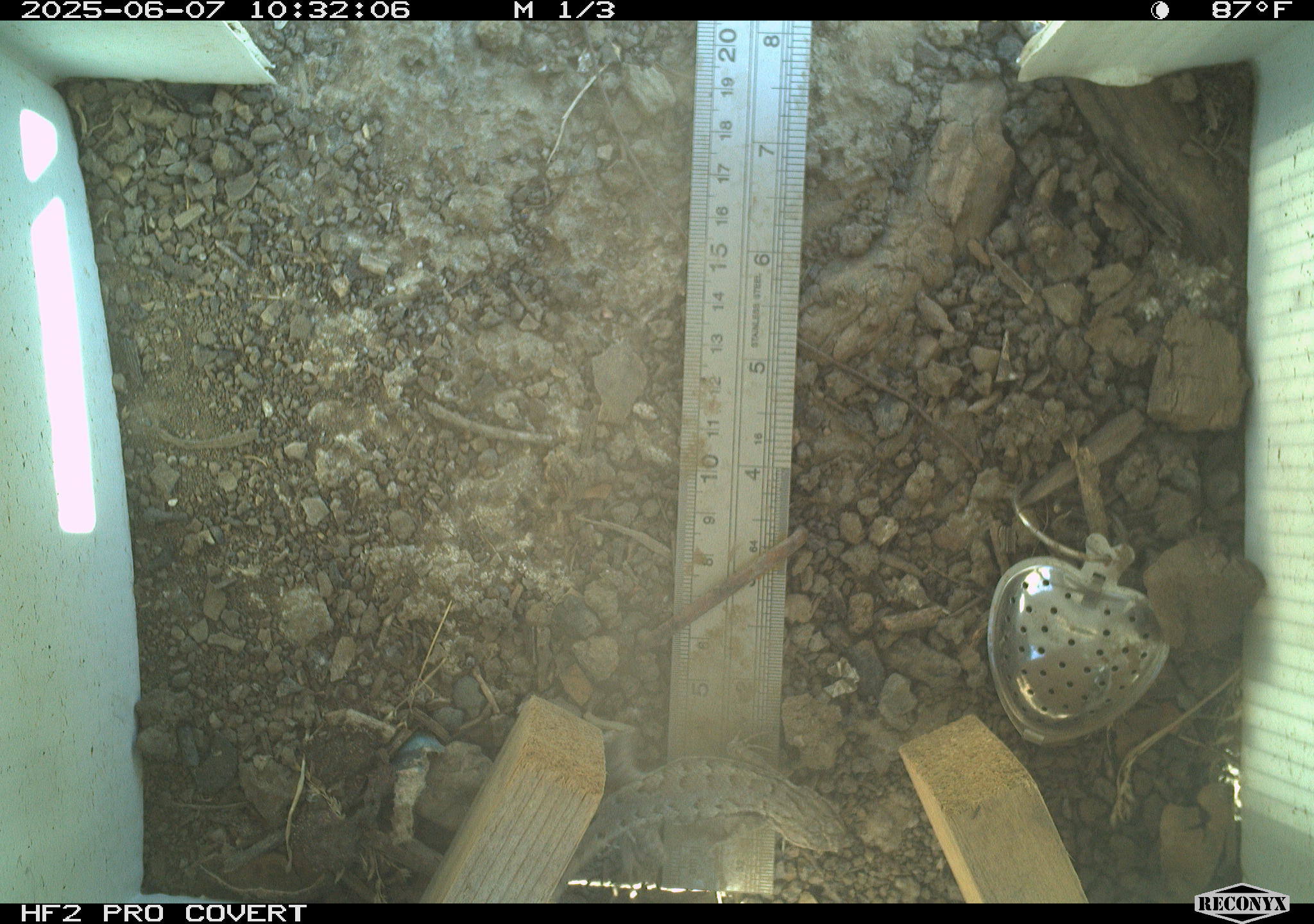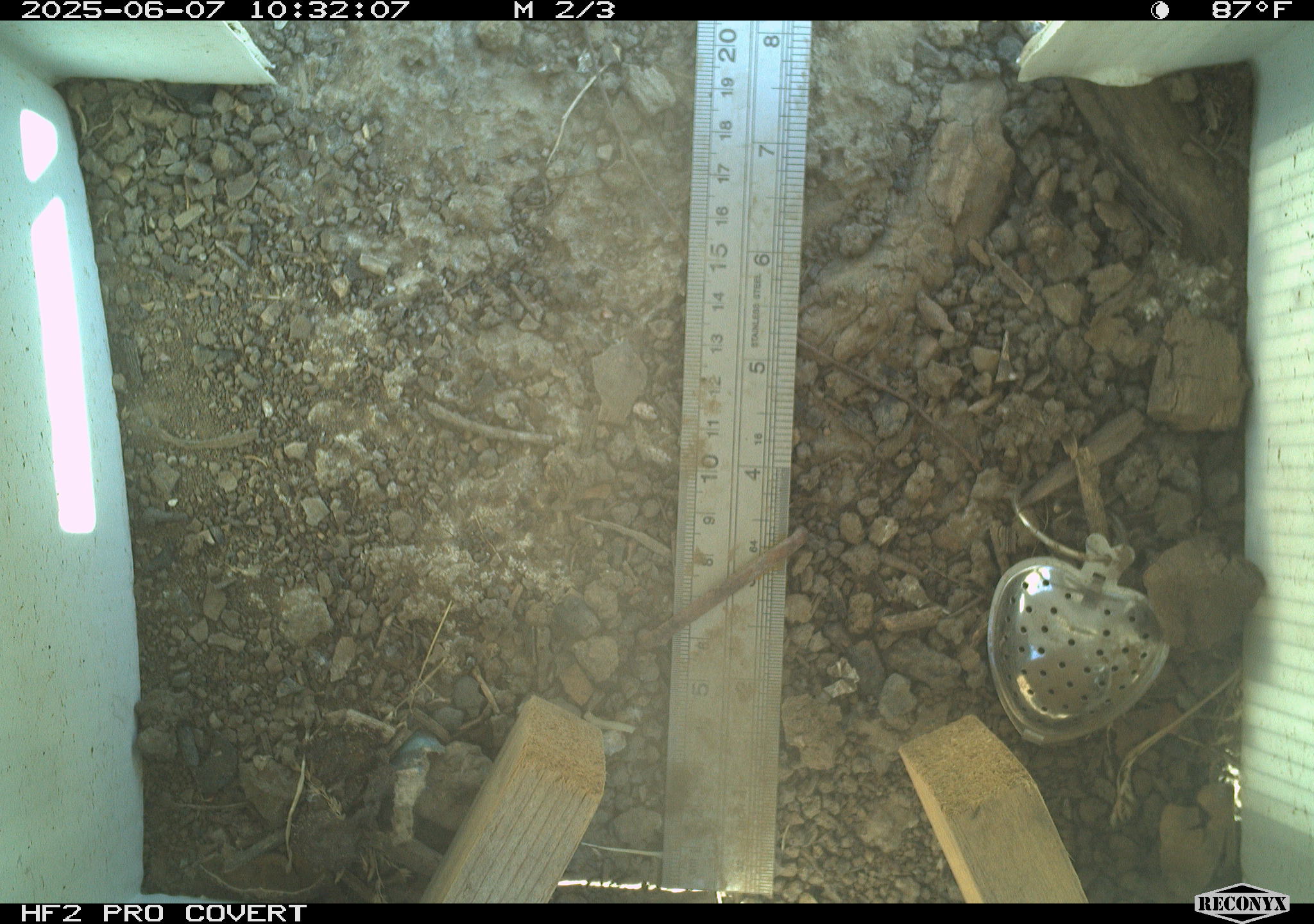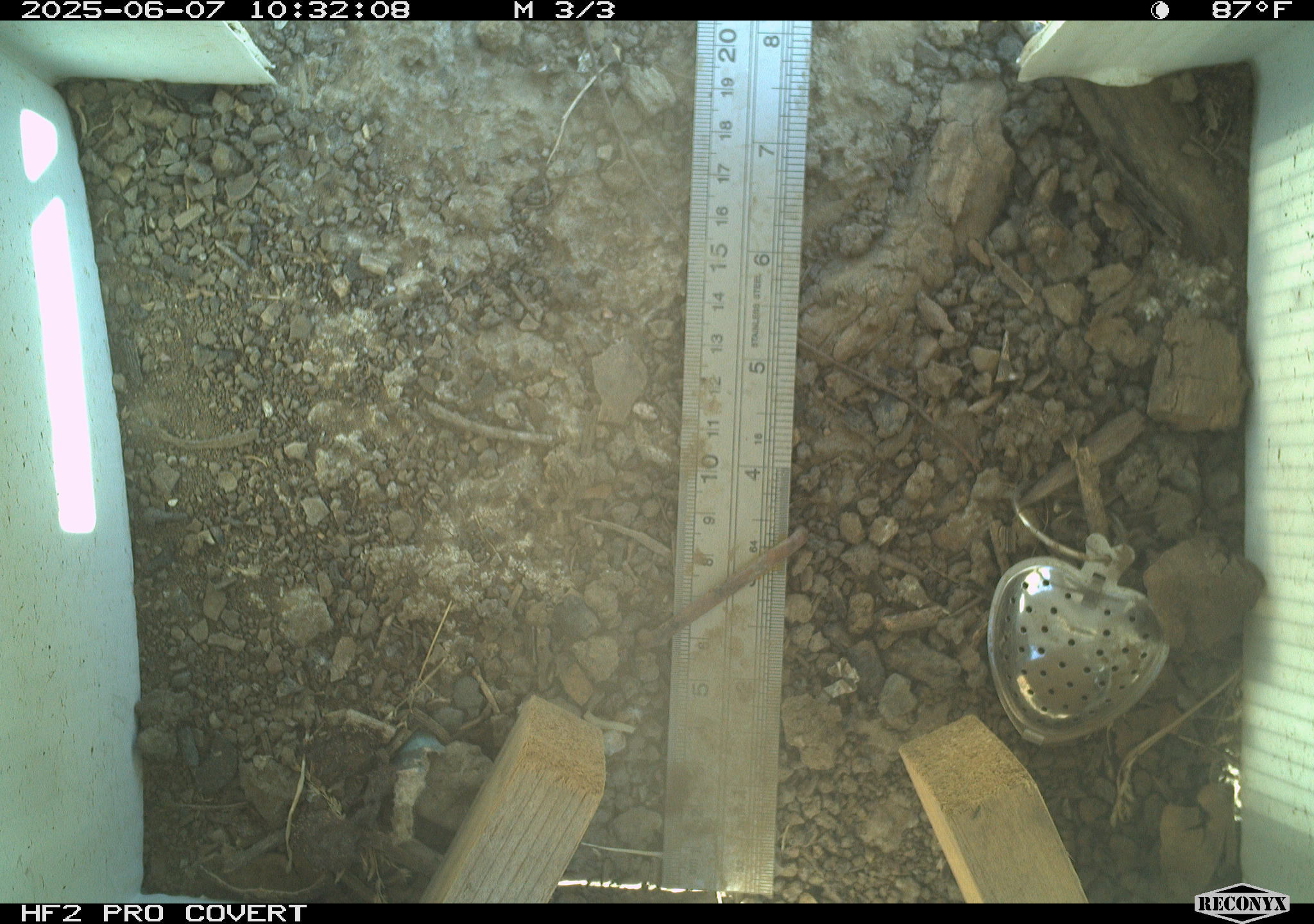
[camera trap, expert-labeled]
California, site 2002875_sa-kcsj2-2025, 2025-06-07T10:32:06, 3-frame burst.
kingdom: Animalia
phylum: Chordata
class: Reptilia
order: Squamata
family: Phrynosomatidae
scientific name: Phrynosomatidae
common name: north american spiny lizards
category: sceloporus/uta species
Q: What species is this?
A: Sceloporus/uta species (north american spiny lizards) (Phrynosomatidae).